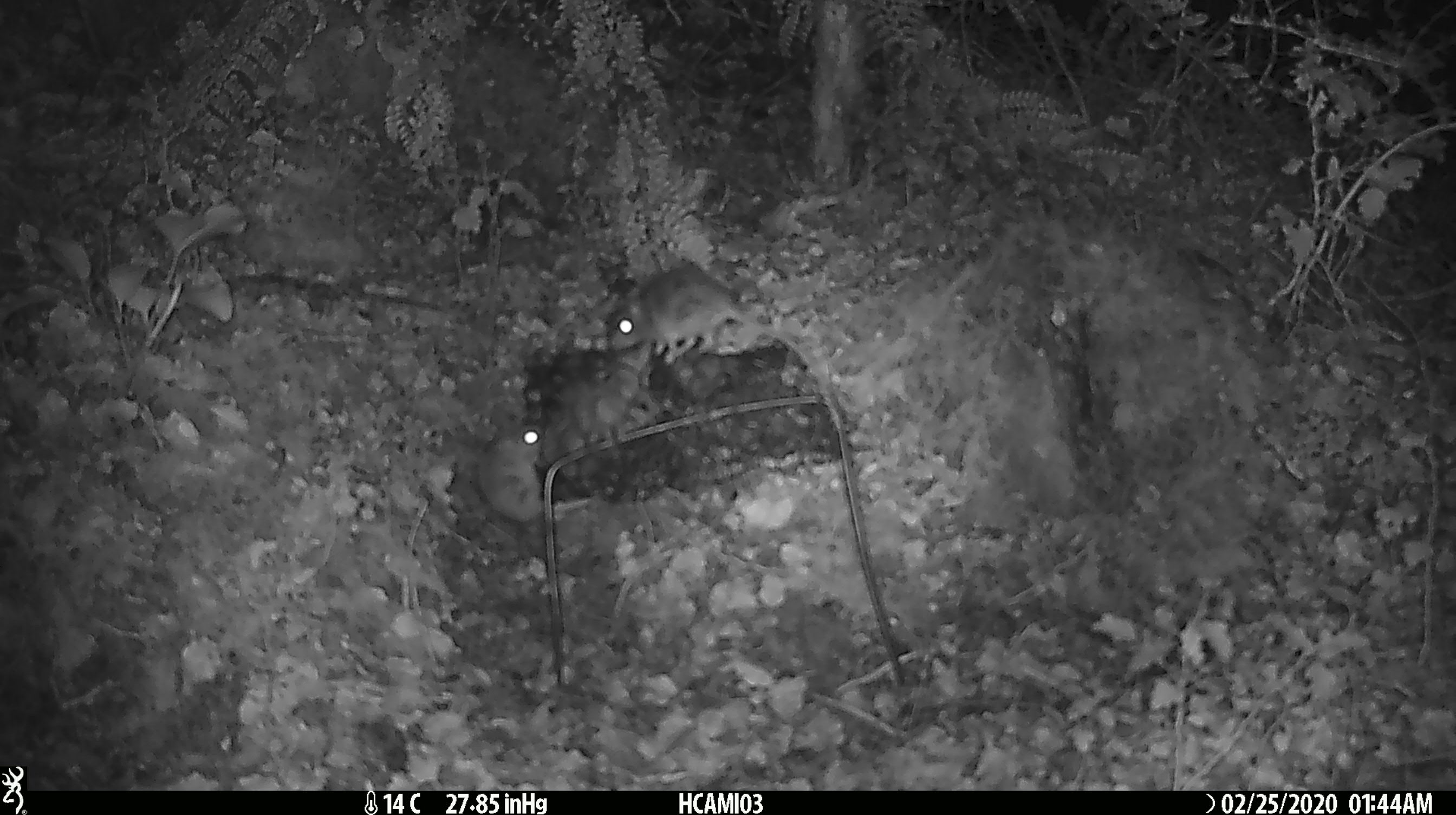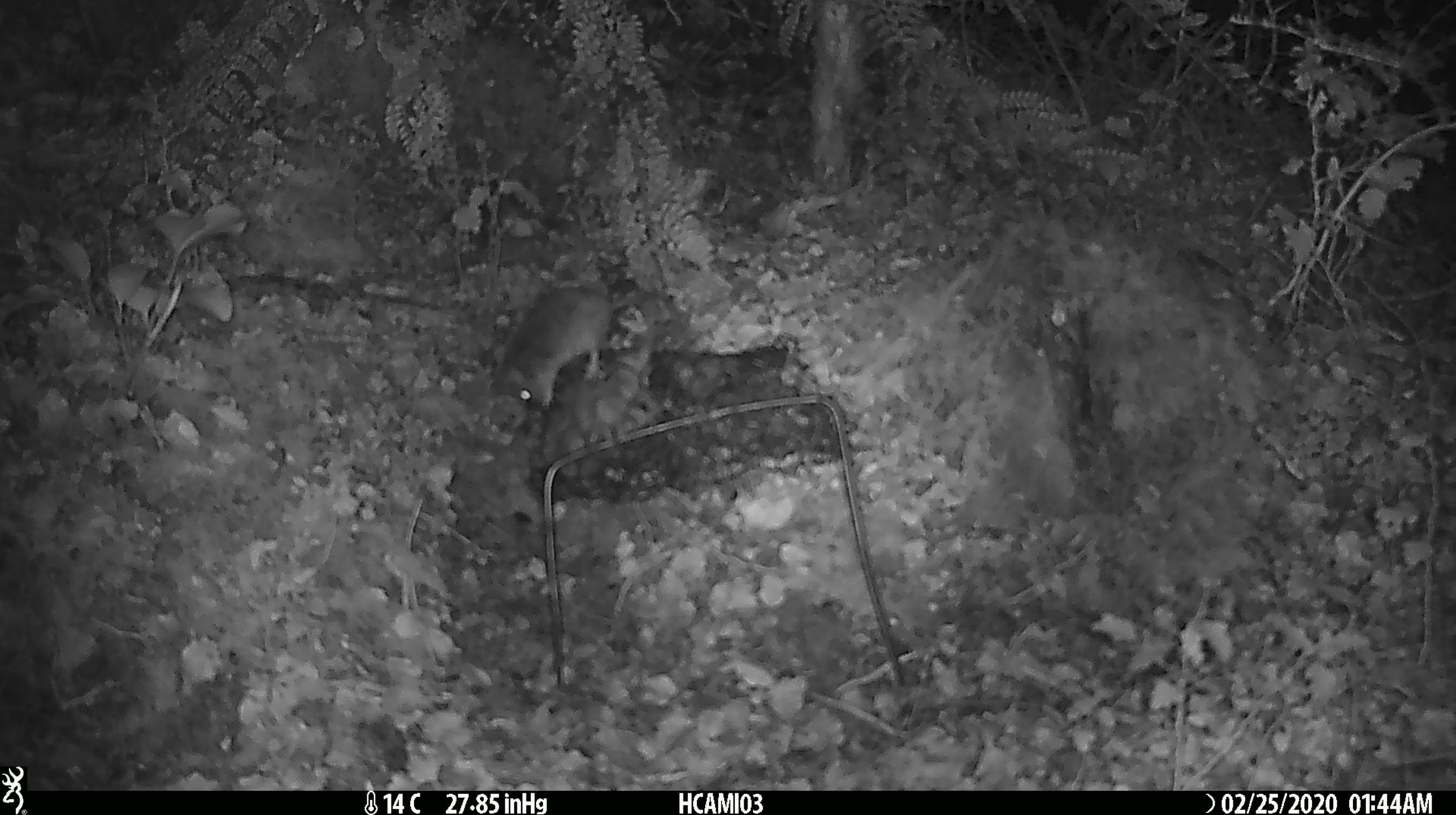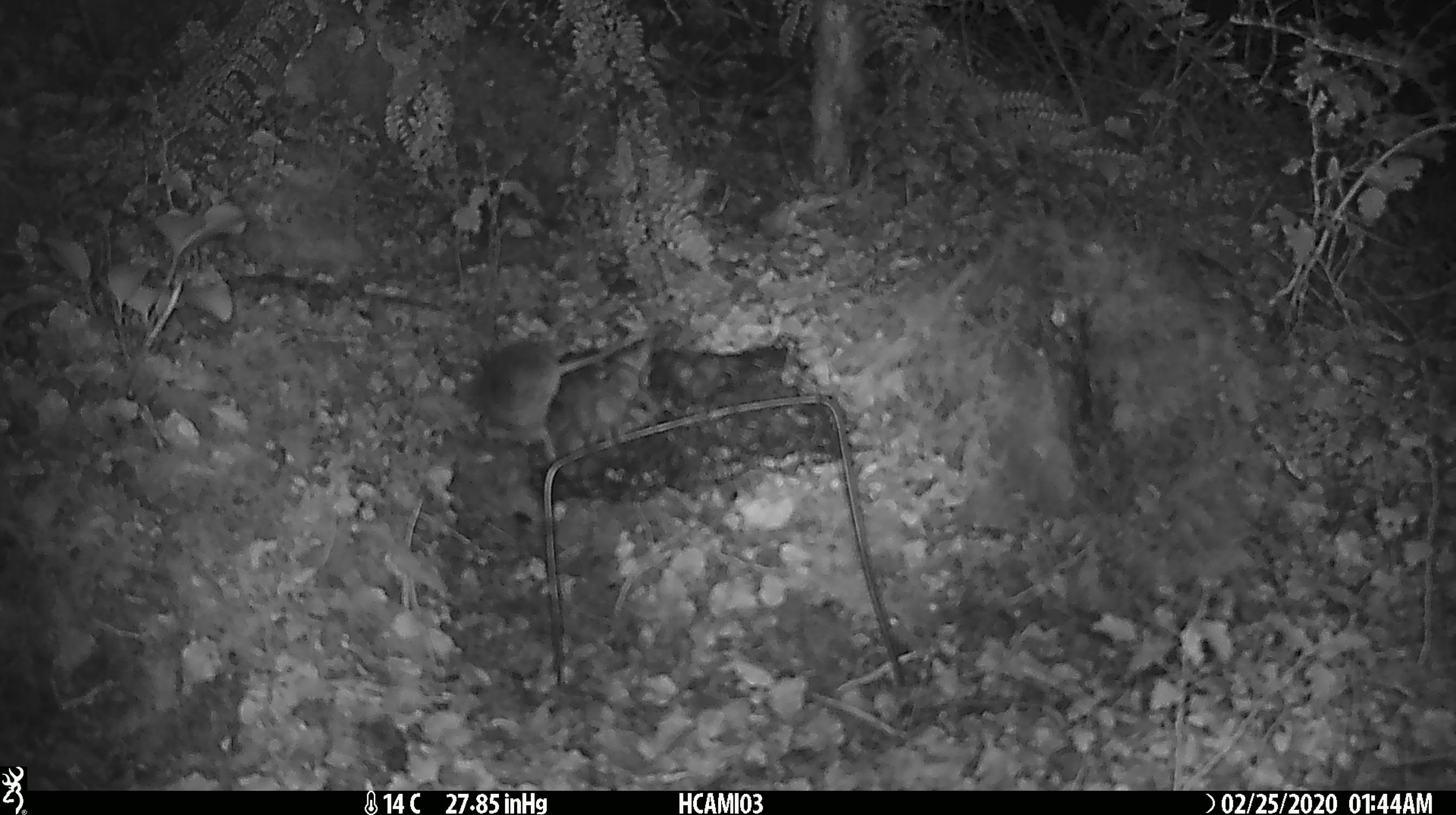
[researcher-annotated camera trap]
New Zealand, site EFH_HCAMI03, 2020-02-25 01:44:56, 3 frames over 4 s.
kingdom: Animalia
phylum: Chordata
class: Mammalia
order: Rodentia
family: Muridae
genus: Mus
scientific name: Mus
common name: mouse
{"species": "mouse (Mus)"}